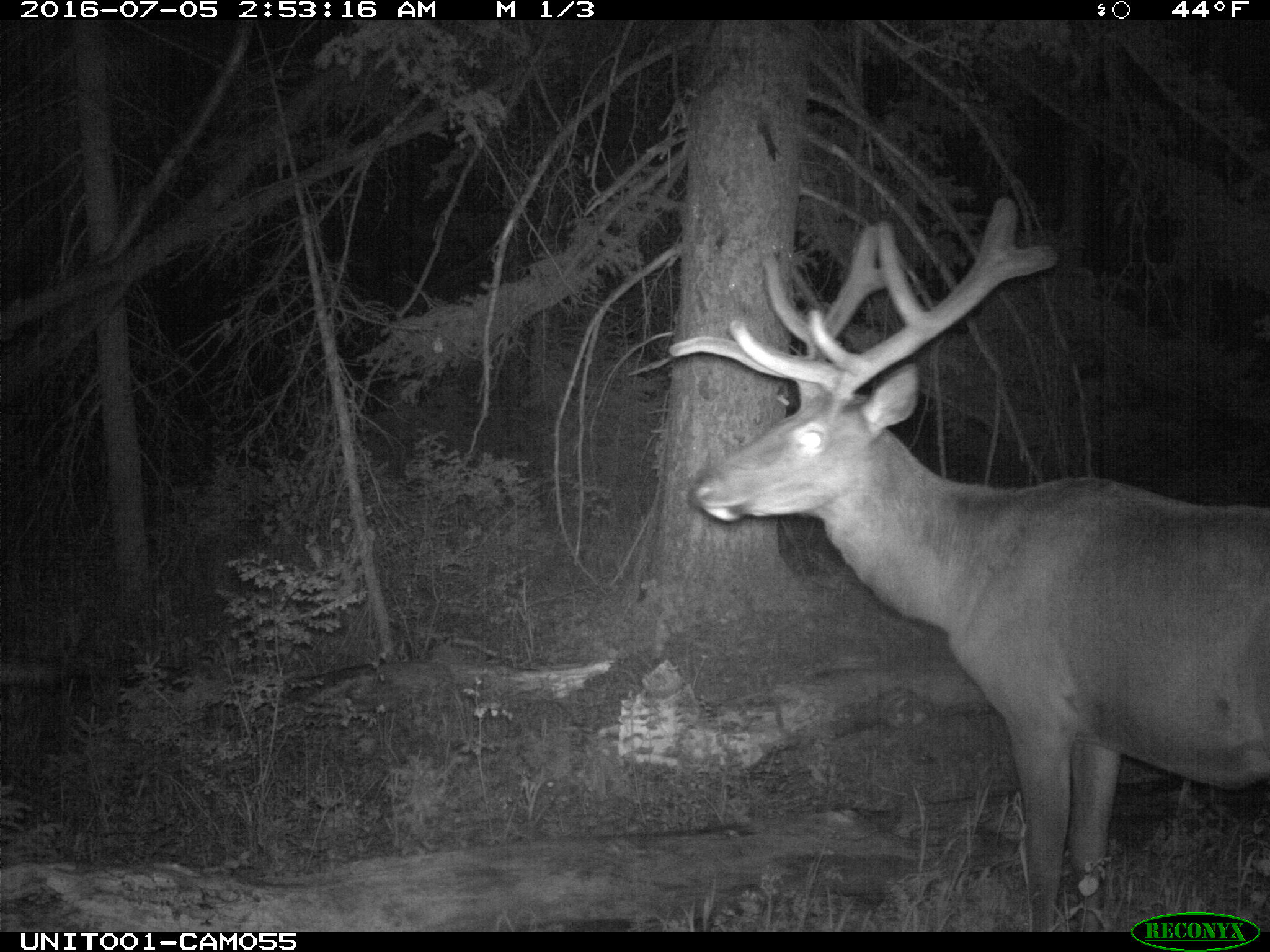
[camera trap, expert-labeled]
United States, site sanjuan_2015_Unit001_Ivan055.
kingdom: Animalia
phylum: Chordata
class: Mammalia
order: Artiodactyla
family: Cervidae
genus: Cervus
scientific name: Cervus elaphus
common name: red deer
Cervus elaphus (red deer).